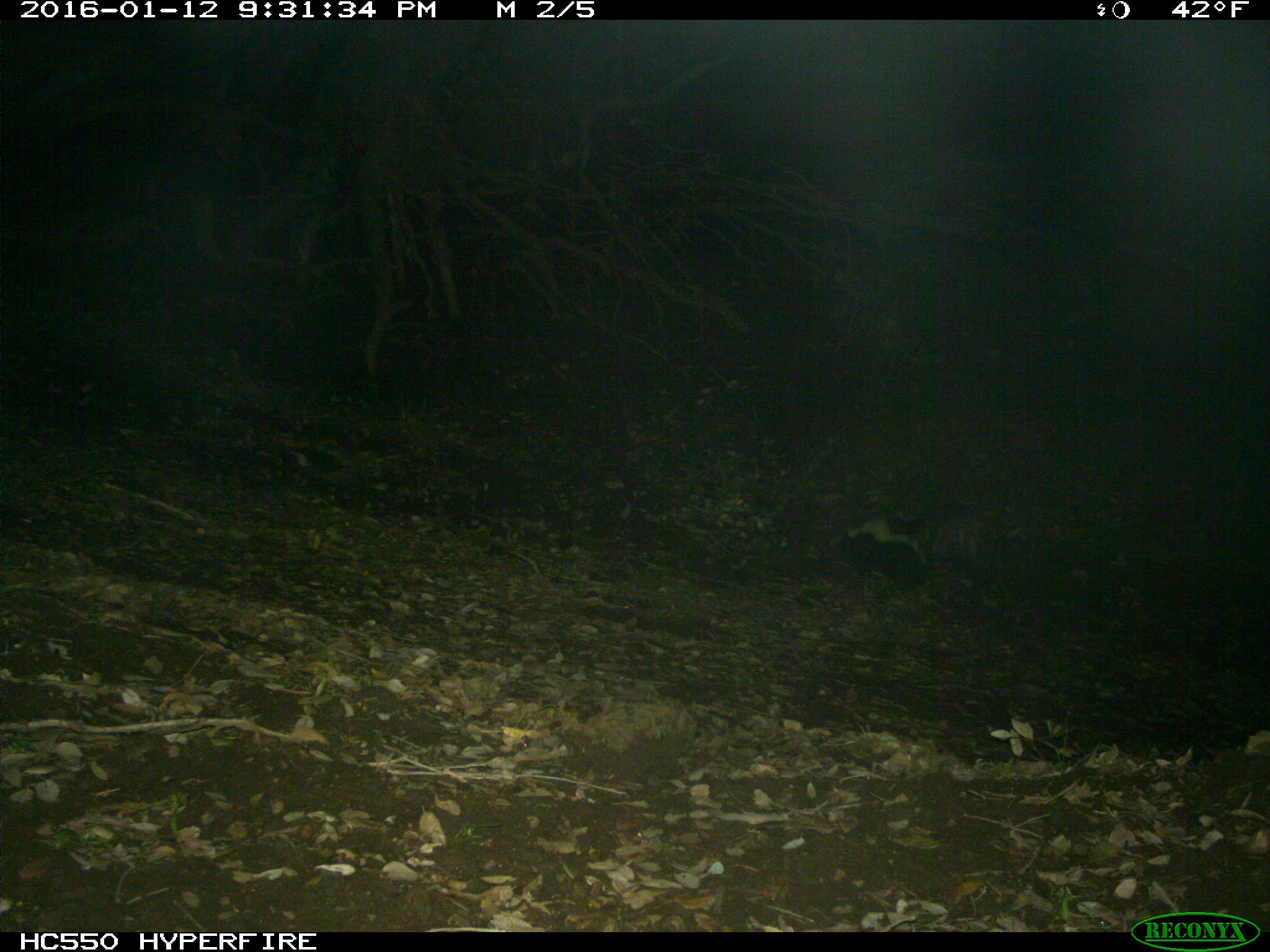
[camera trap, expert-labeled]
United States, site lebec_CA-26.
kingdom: Animalia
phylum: Chordata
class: Mammalia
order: Carnivora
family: Mephitidae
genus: Mephitis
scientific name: Mephitis mephitis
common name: striped skunk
Mephitis mephitis (striped skunk).